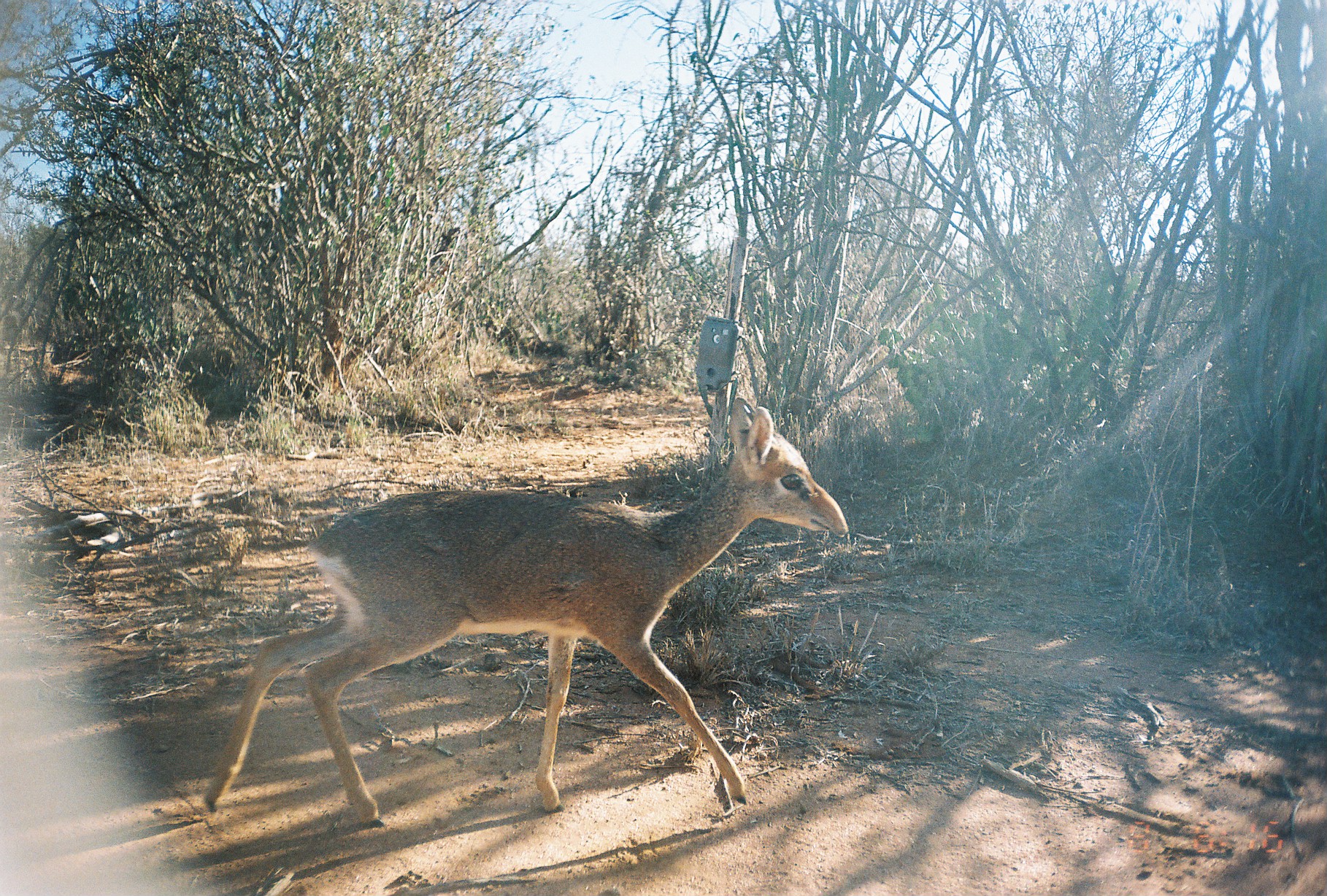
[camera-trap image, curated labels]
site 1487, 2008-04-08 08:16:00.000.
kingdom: Animalia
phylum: Chordata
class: Mammalia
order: Artiodactyla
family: Bovidae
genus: Madoqua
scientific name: Madoqua guentheri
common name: günther's dik-dik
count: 1